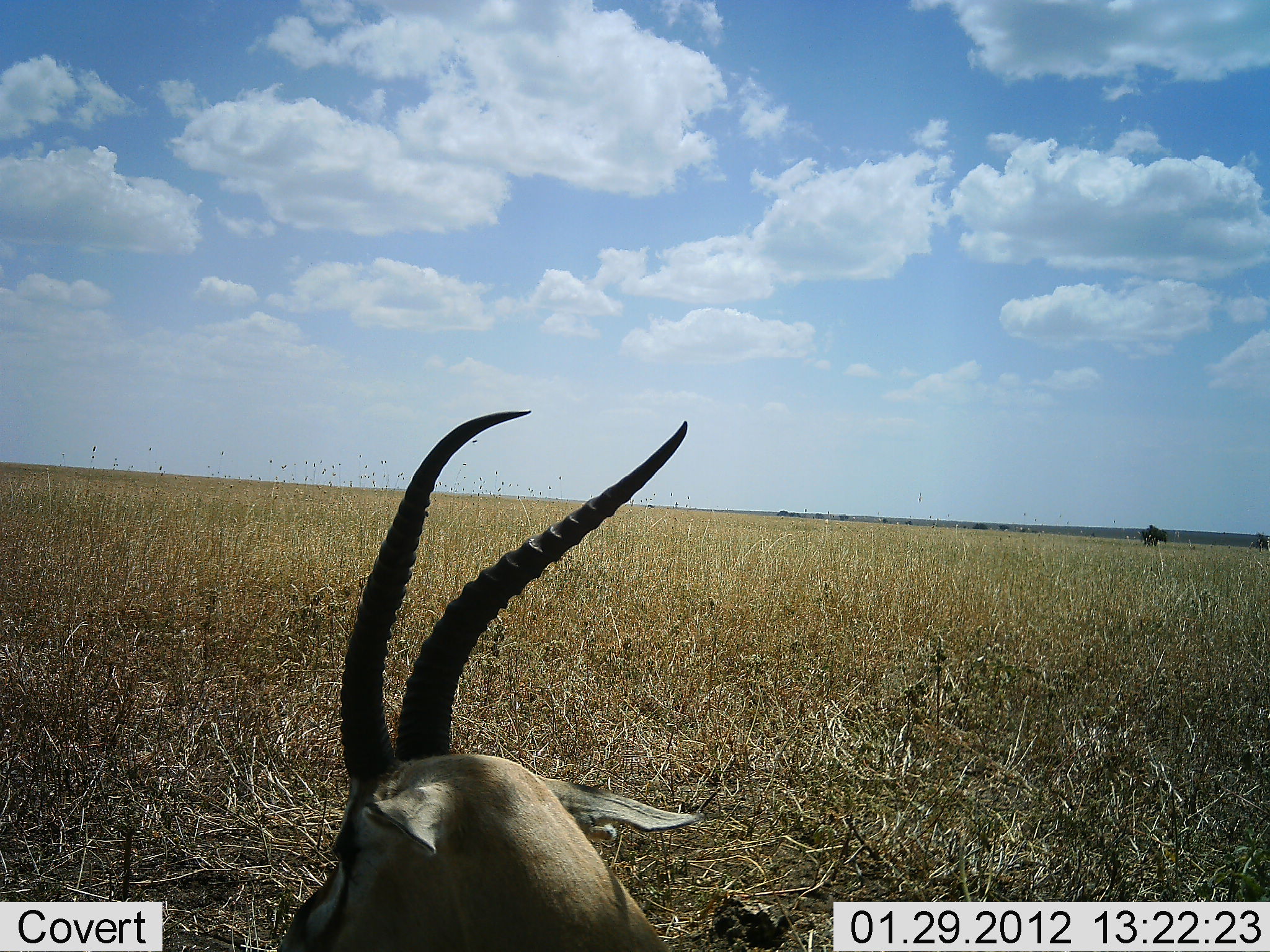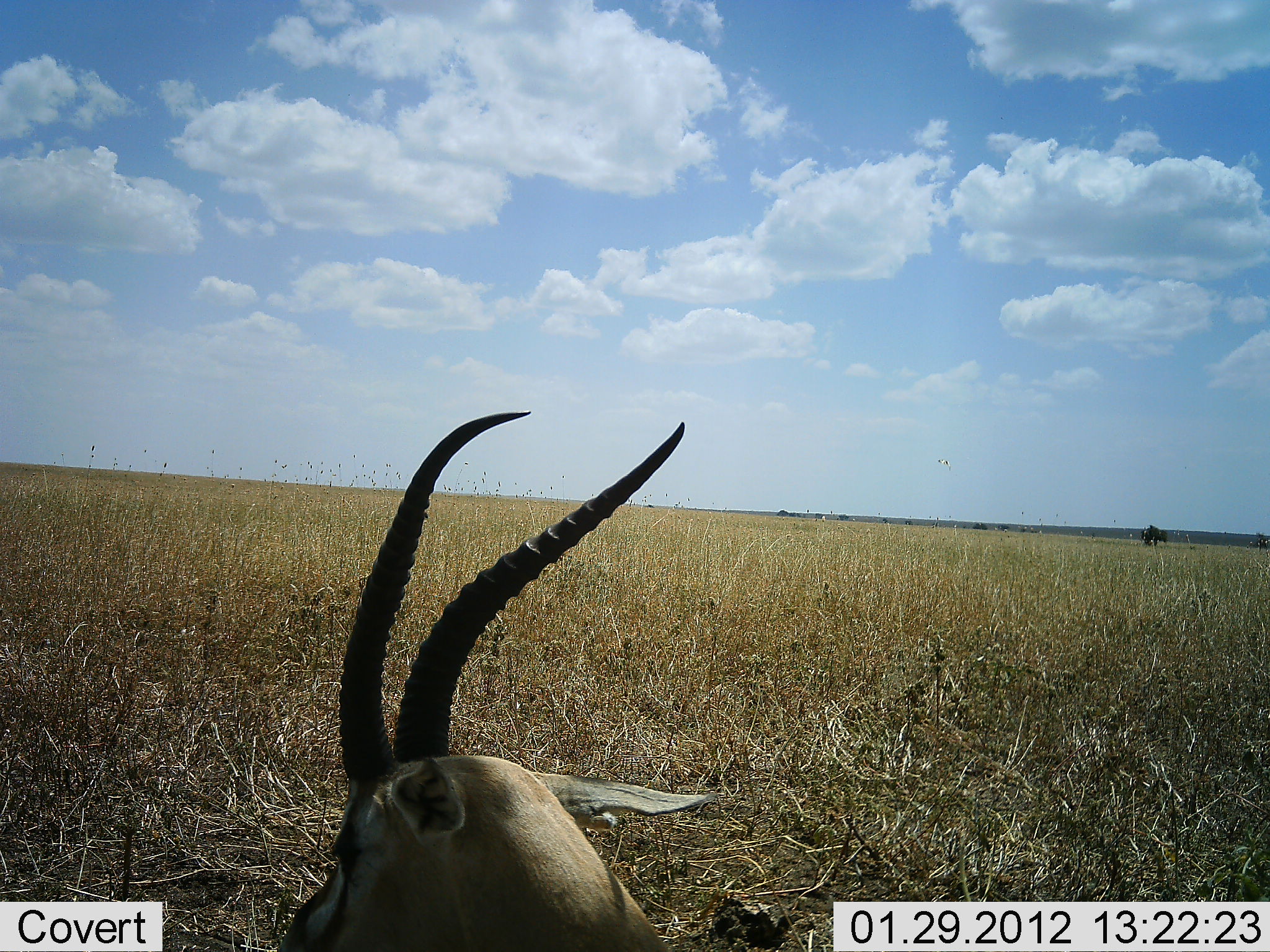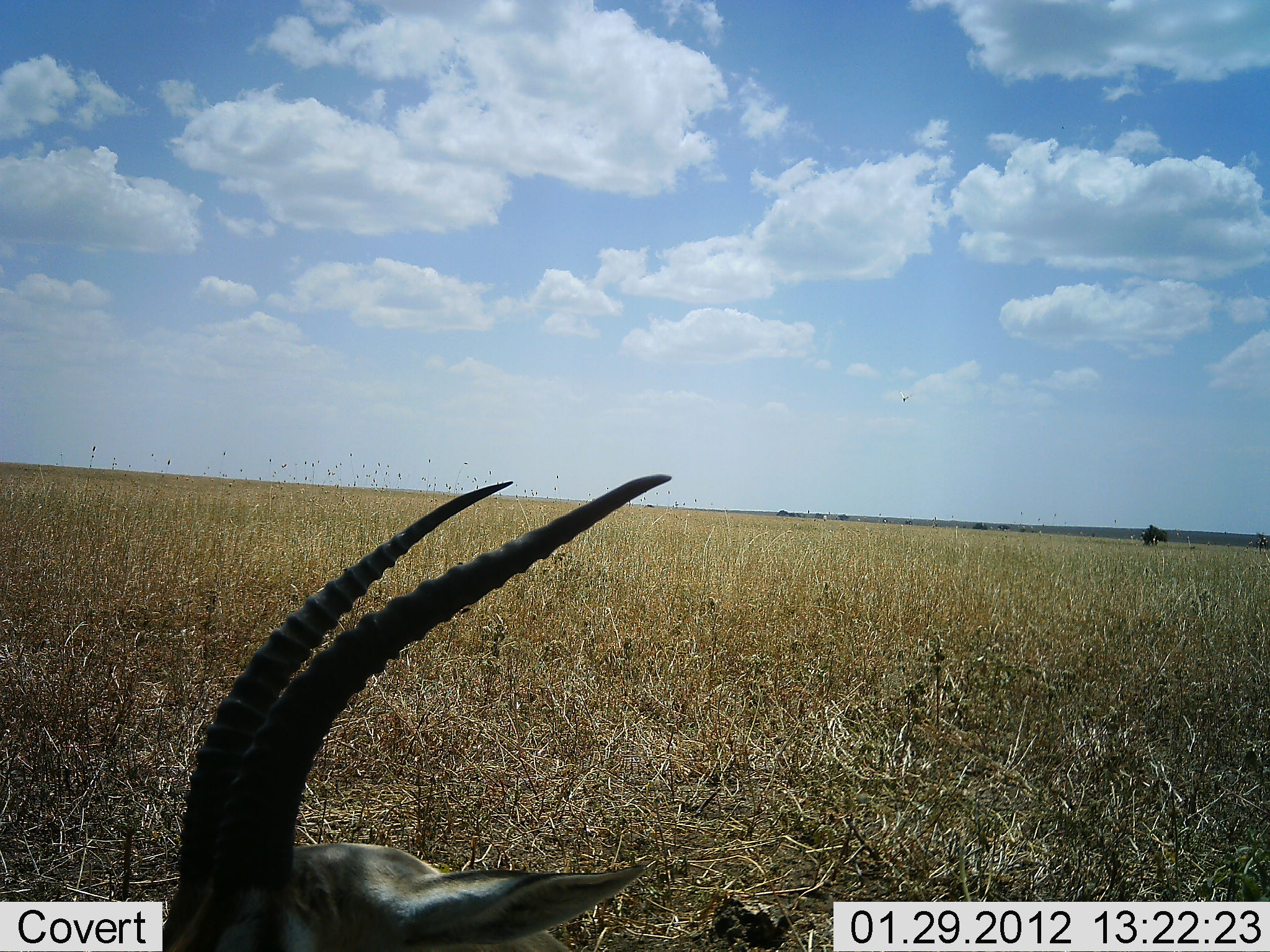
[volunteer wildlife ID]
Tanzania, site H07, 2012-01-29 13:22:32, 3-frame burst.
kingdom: Animalia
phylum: Chordata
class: Mammalia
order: Artiodactyla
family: Bovidae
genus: Eudorcas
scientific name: Eudorcas thomsonii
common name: thomson's gazelle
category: gazellethomsons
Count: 1.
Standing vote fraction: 40%.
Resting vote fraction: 47%.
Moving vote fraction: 7%.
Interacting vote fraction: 0%.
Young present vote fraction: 0%.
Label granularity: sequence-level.